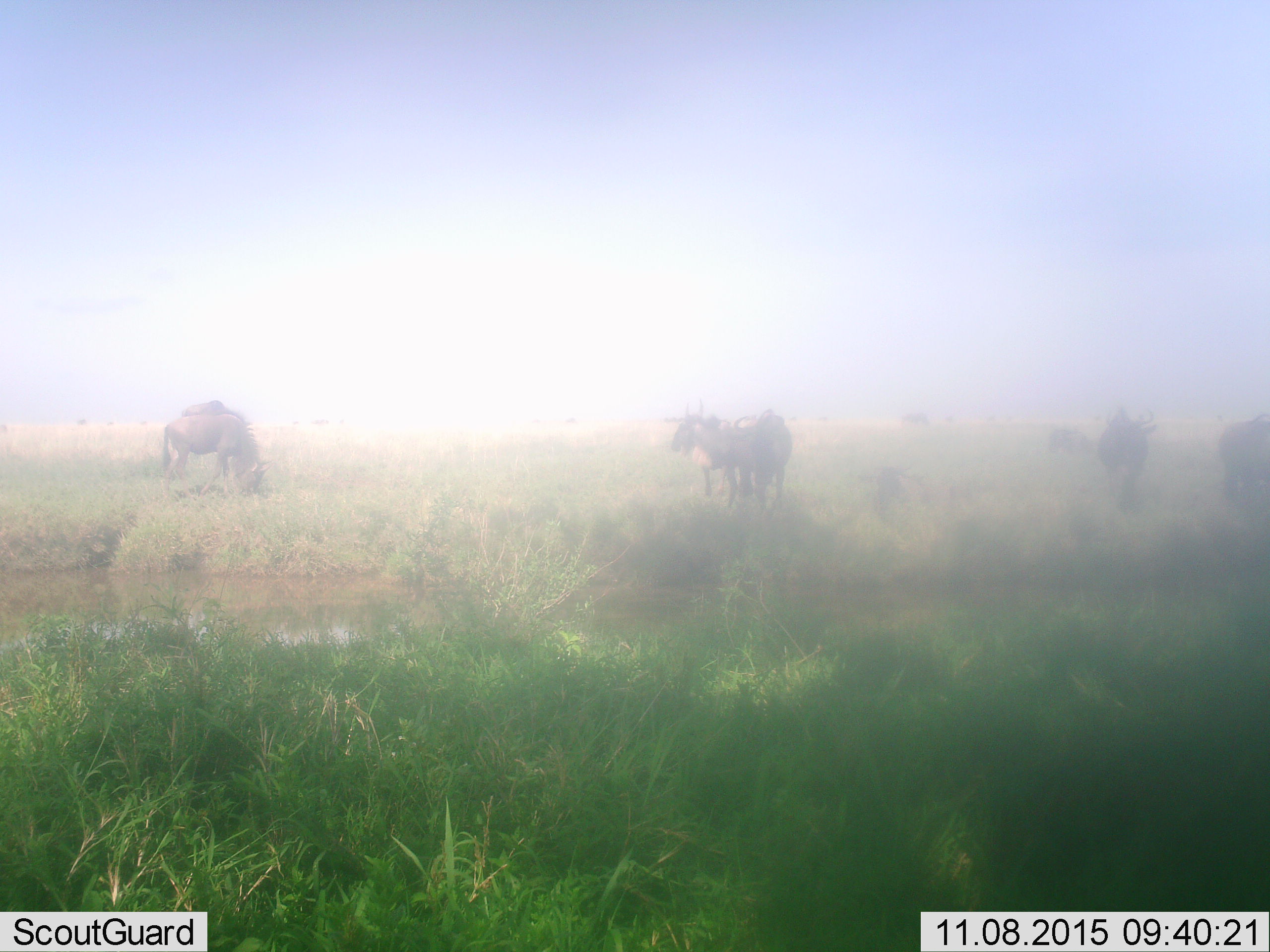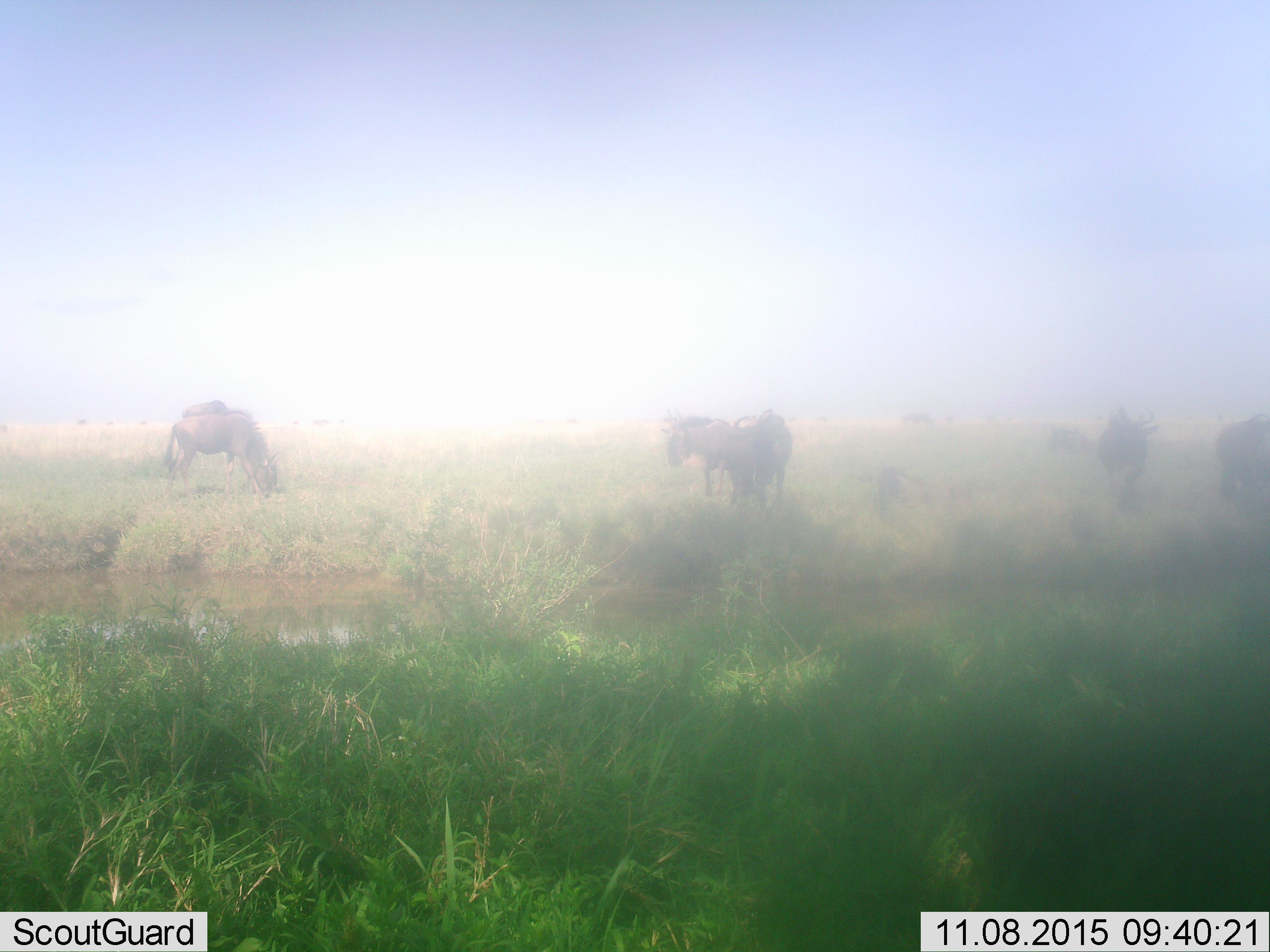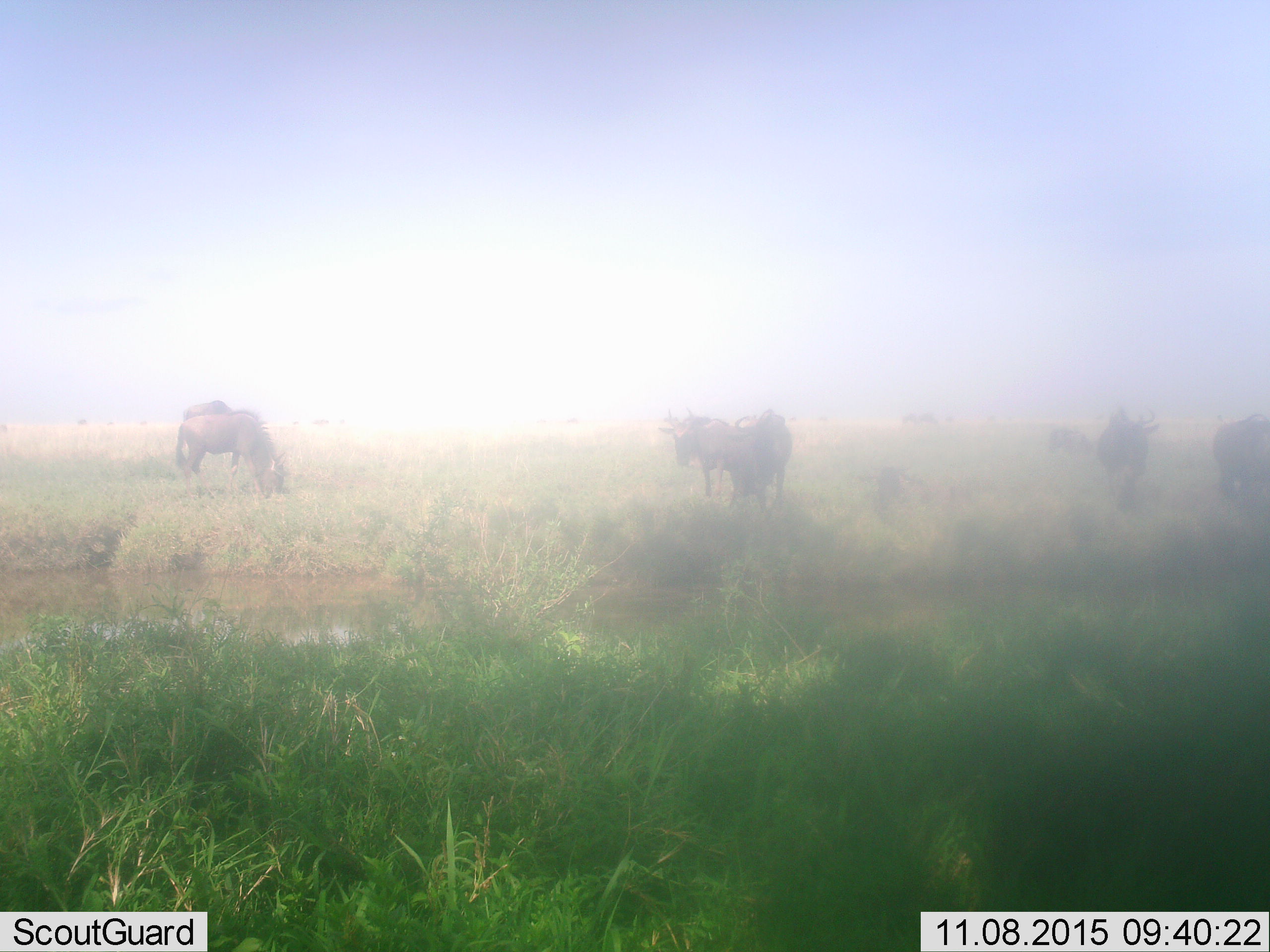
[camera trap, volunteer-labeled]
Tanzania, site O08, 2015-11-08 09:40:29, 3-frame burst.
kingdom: Animalia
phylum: Chordata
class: Mammalia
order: Artiodactyla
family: Bovidae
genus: Connochaetes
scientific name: Connochaetes taurinus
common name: blue wildebeest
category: wildebeest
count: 11-50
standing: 86%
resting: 14%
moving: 43%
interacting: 0%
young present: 0%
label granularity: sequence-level